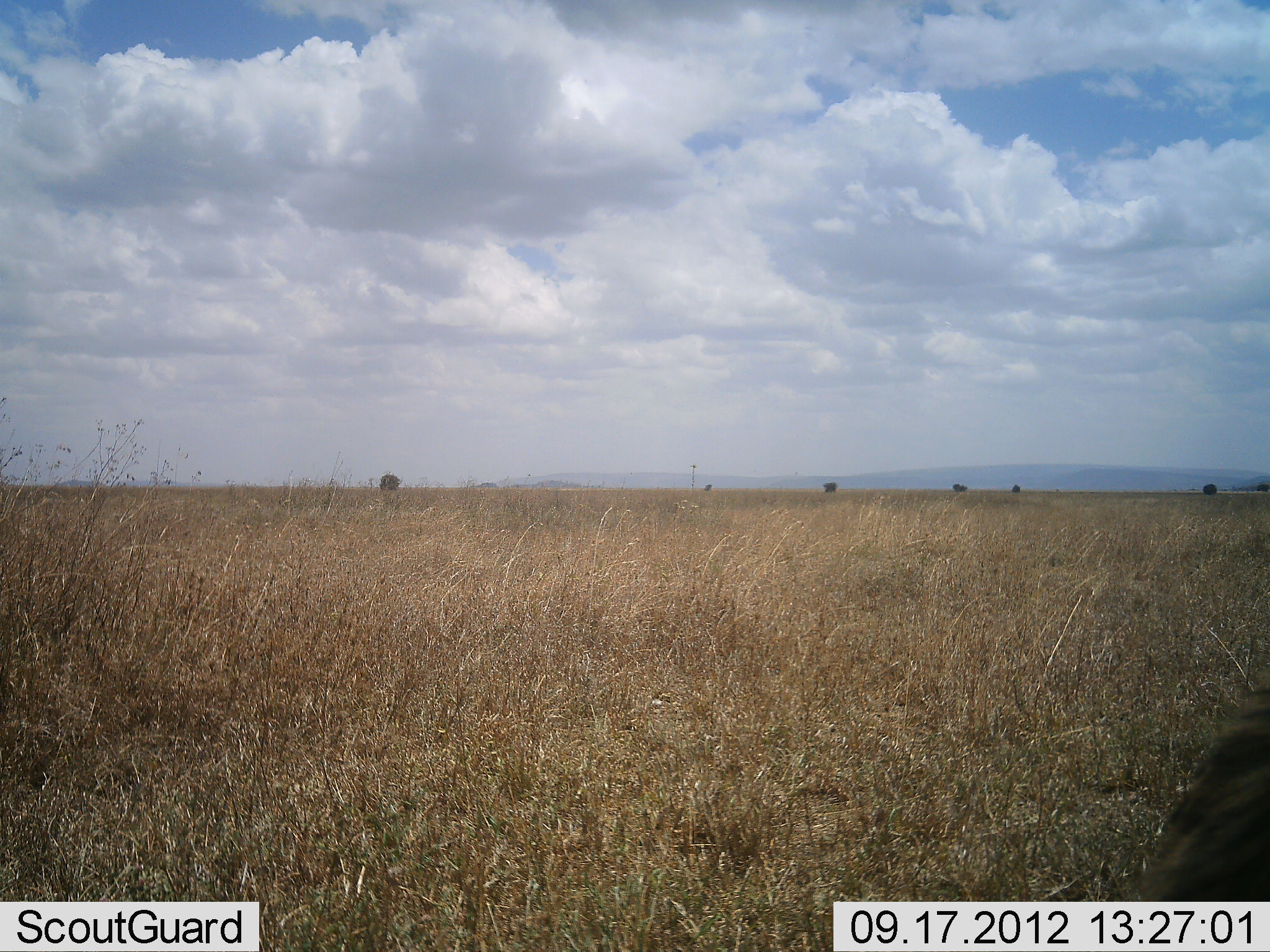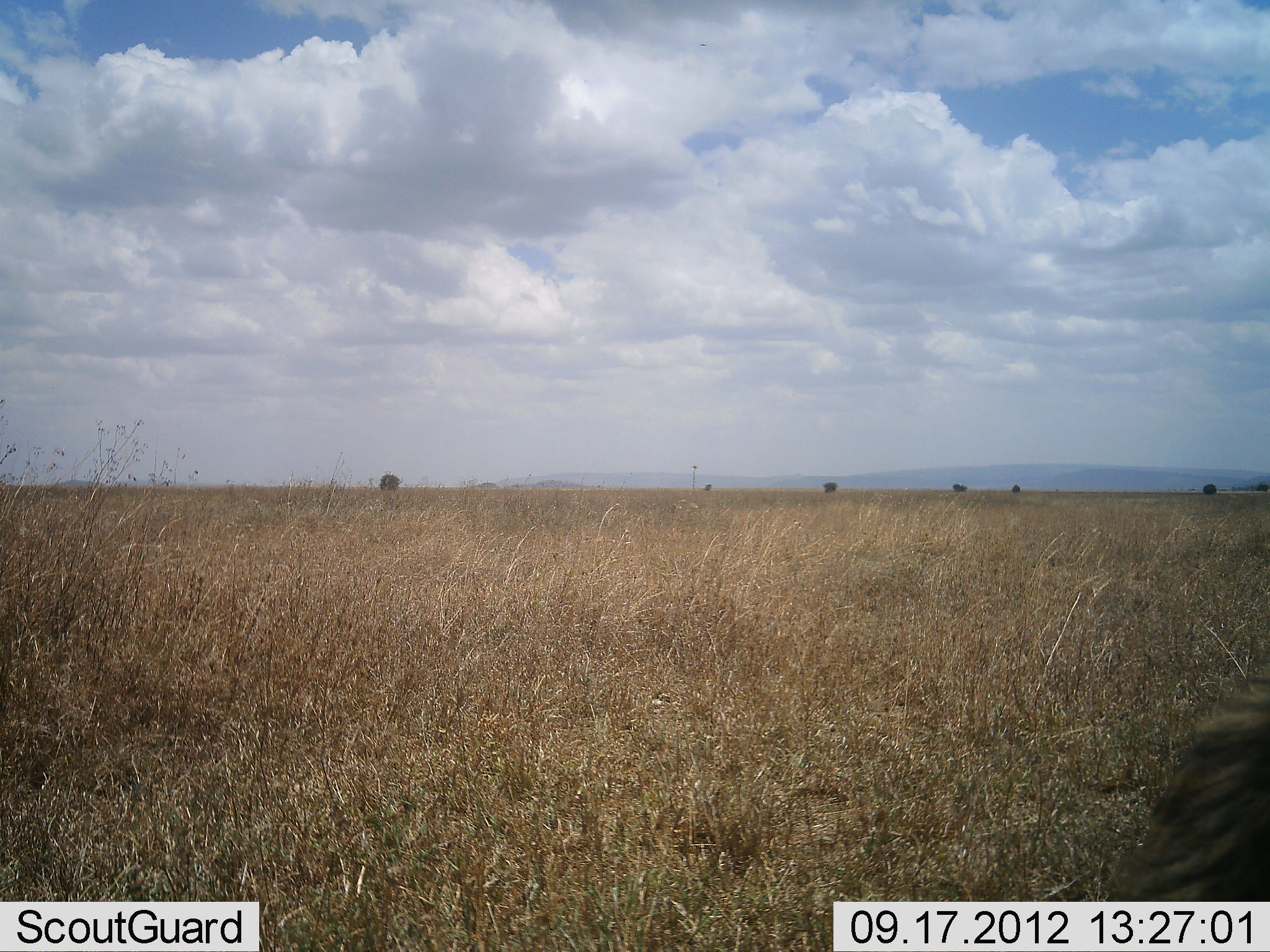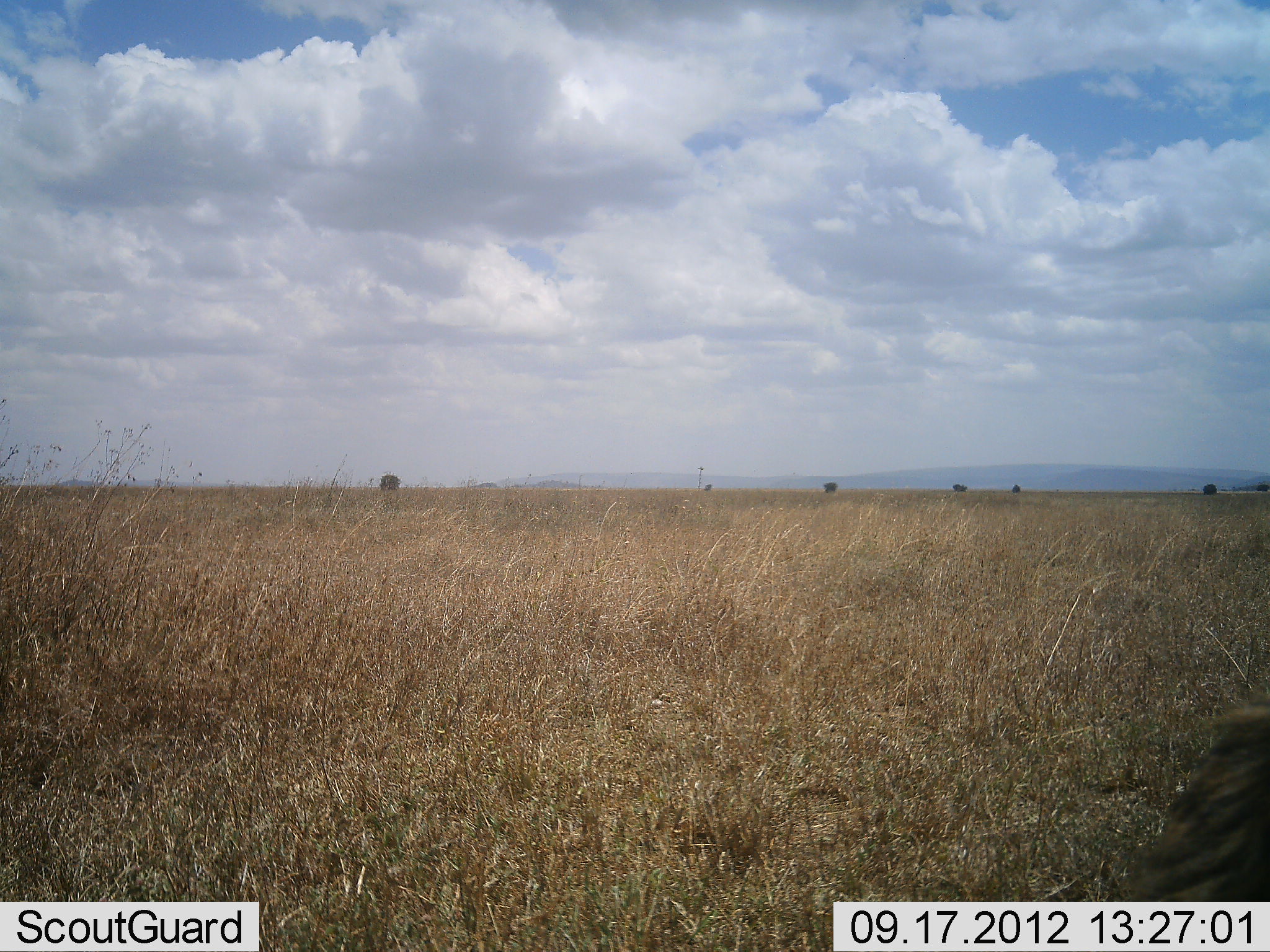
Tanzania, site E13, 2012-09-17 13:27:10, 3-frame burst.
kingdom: Animalia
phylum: Chordata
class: Mammalia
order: Carnivora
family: Felidae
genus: Panthera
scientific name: Panthera leo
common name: lion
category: lionmale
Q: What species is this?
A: Lionmale (lion) (Panthera leo).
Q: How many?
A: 1.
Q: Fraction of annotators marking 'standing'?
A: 20%.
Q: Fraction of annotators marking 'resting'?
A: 80%.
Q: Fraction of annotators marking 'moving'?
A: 0%.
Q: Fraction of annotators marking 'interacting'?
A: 0%.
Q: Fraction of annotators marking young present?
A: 0%.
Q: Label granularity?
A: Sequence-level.